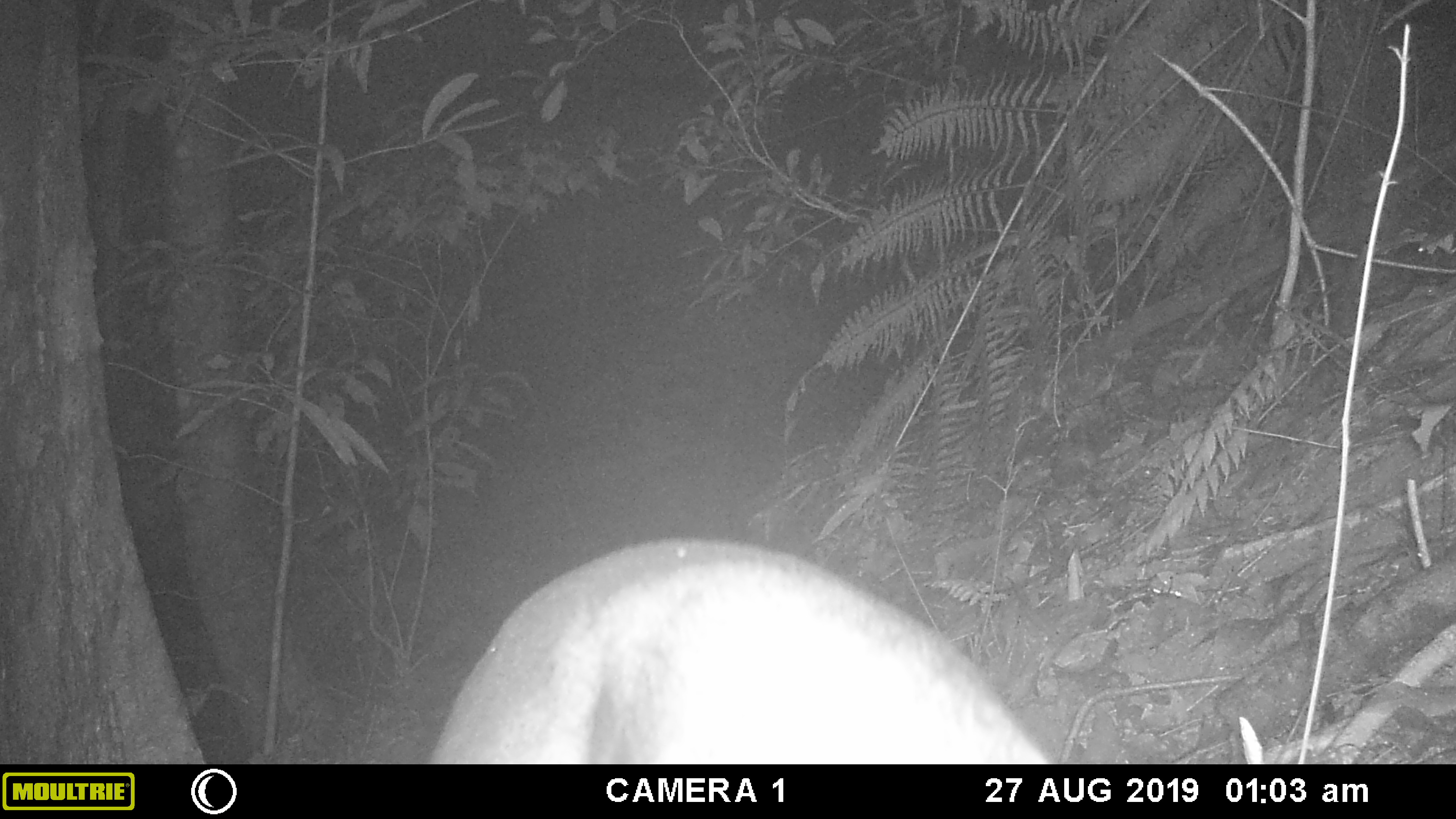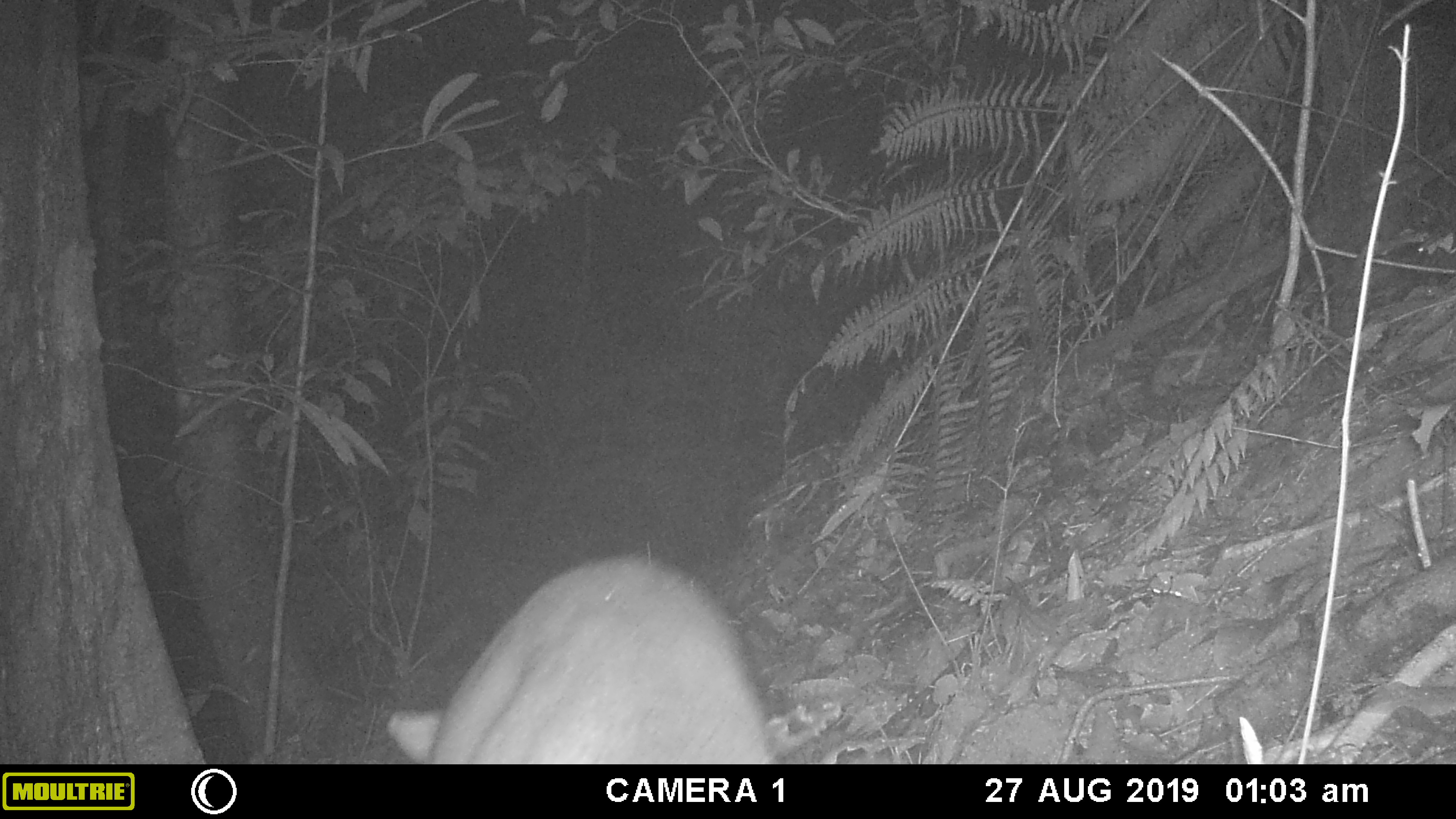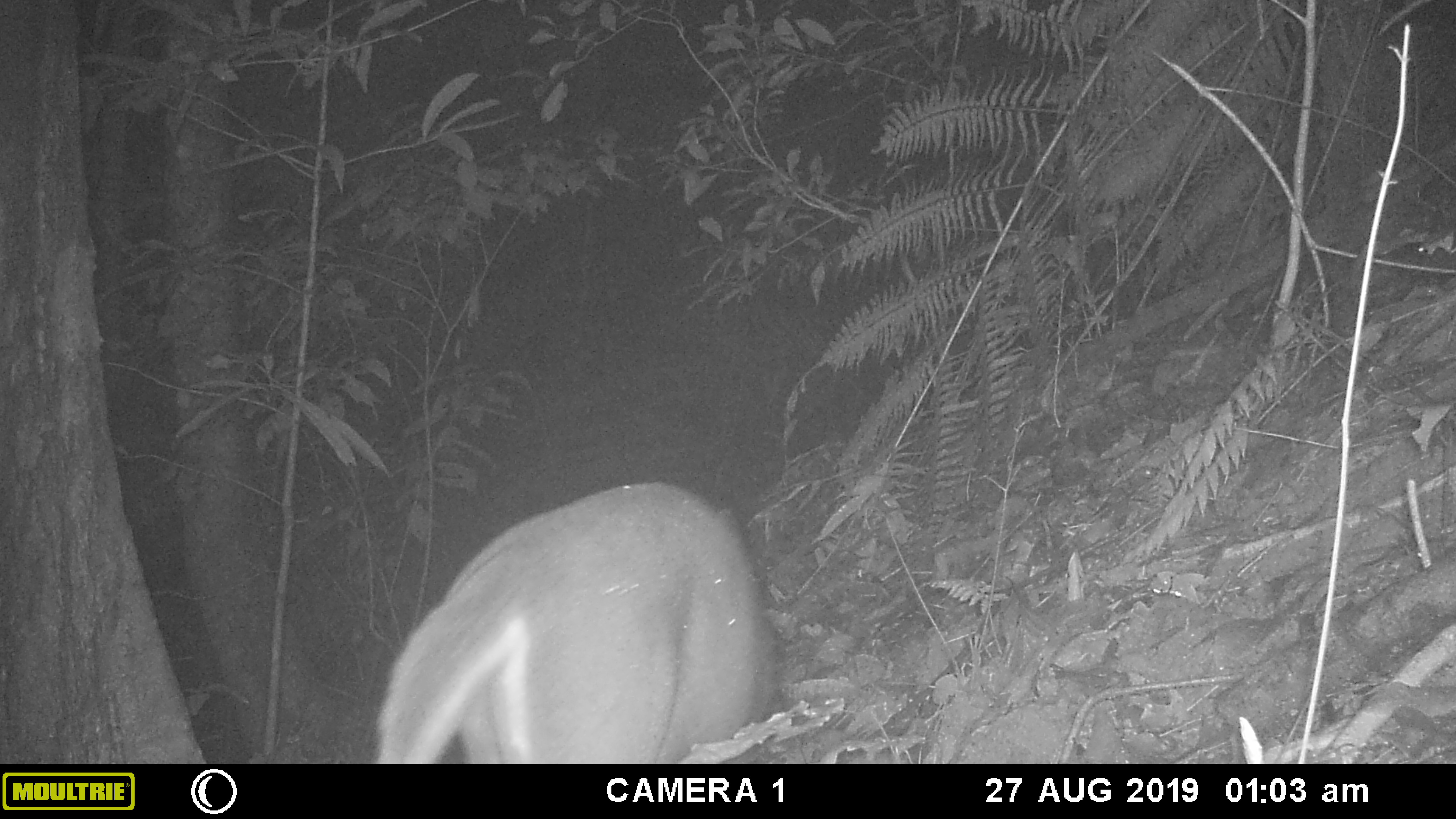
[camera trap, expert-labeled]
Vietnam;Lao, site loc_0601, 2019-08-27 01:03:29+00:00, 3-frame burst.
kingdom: Animalia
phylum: Chordata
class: Mammalia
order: Artiodactyla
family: Cervidae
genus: Muntiacus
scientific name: Muntiacus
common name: muntjacs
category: unidentified muntjac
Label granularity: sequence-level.